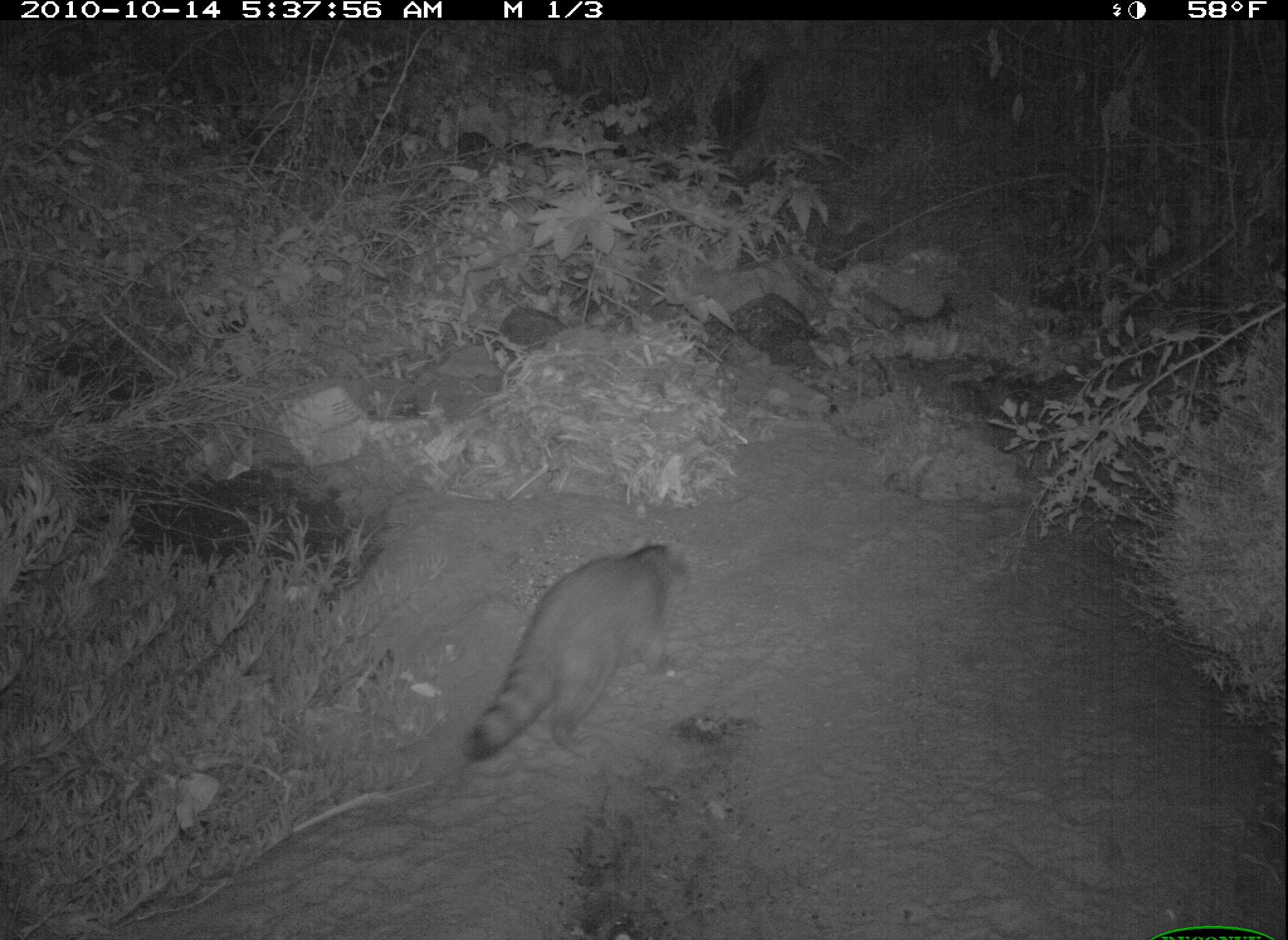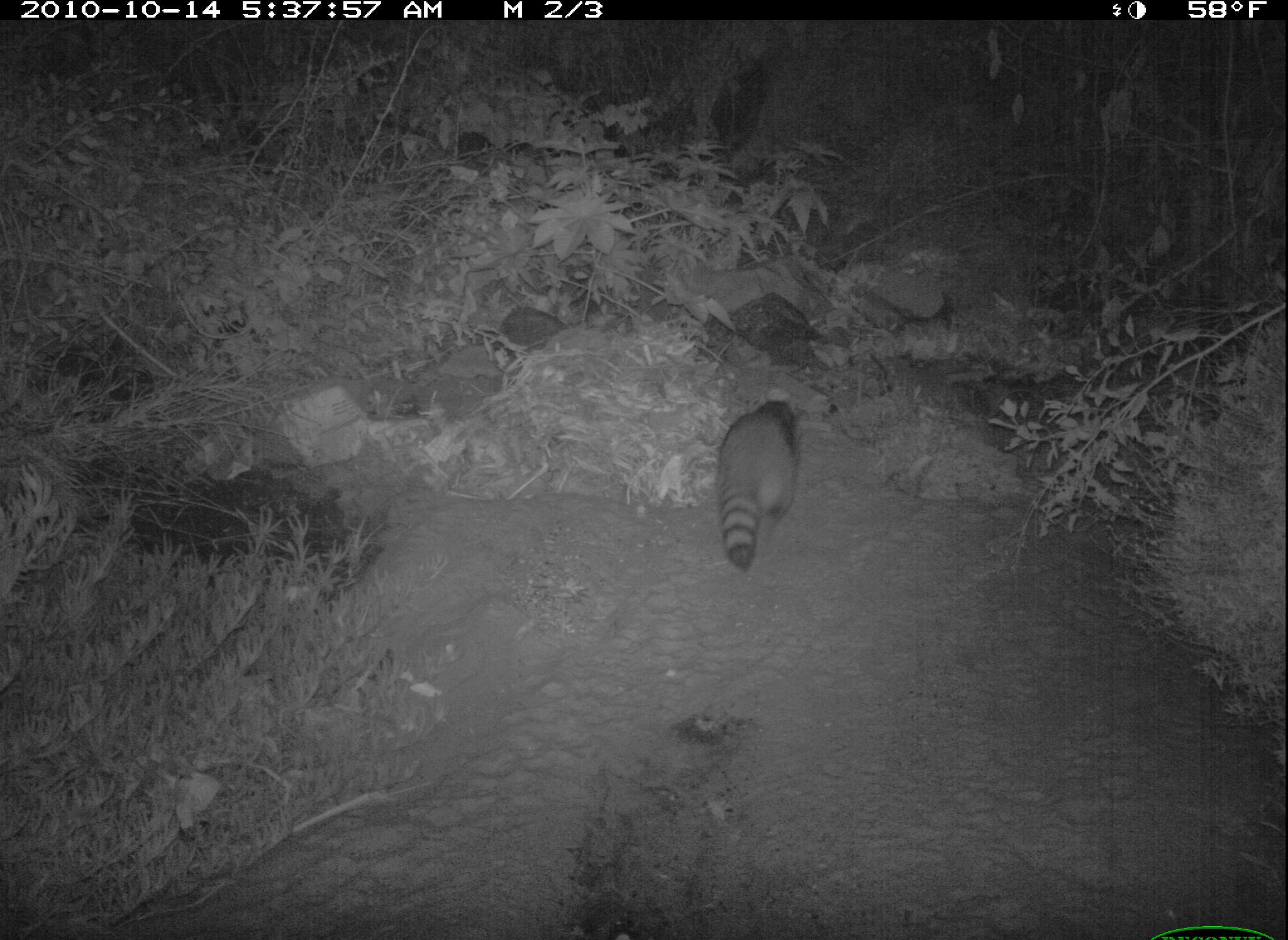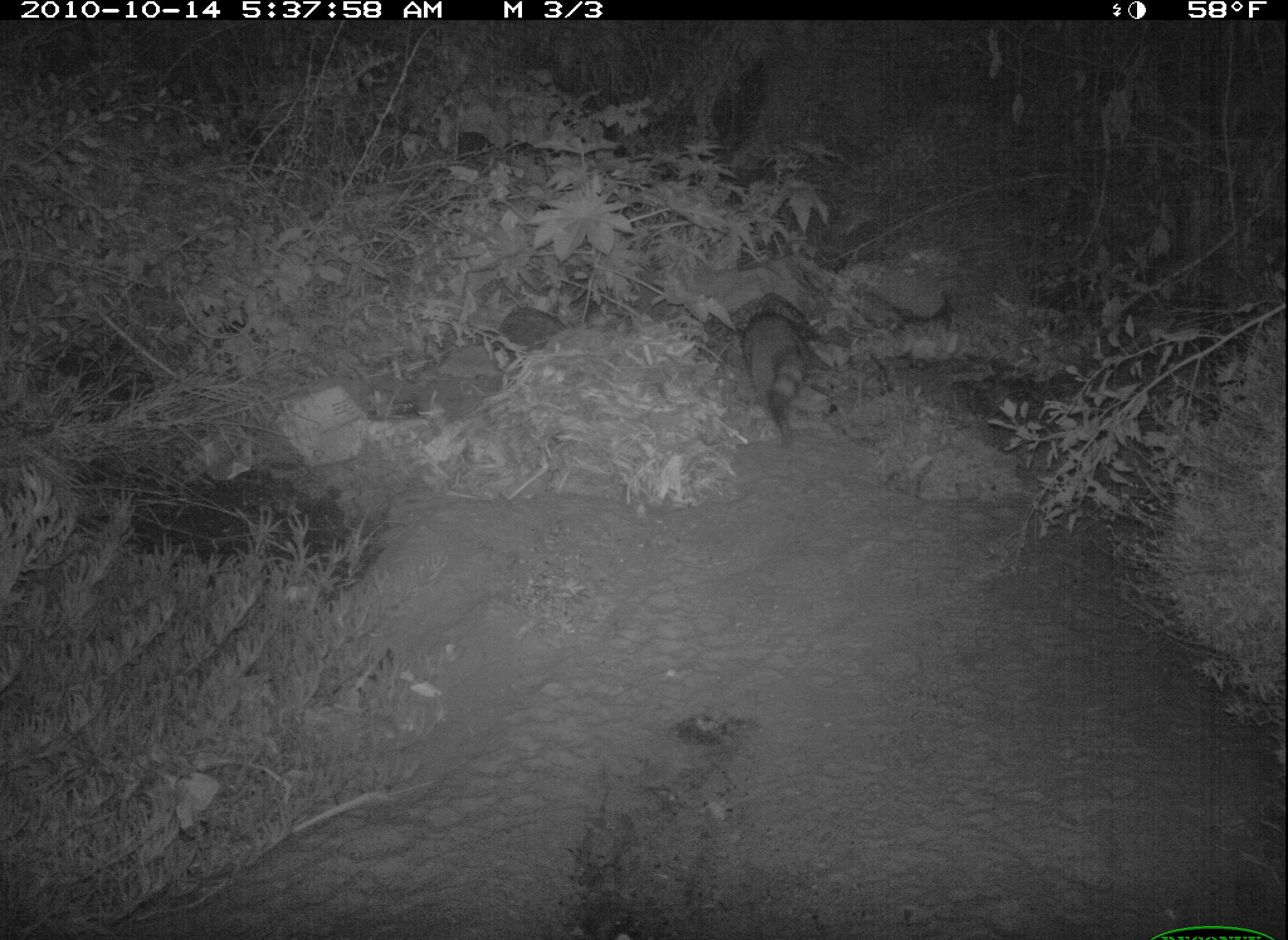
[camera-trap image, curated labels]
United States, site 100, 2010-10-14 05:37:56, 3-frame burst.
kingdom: Animalia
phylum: Chordata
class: Mammalia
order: Carnivora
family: Procyonidae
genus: Procyon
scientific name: Procyon lotor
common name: raccoon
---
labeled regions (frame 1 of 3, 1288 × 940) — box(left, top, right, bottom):
raccoon: box(458, 498, 726, 798)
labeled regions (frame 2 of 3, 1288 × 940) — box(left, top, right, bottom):
raccoon: box(704, 391, 810, 585)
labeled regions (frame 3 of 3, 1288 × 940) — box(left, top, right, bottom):
raccoon: box(740, 302, 818, 445)